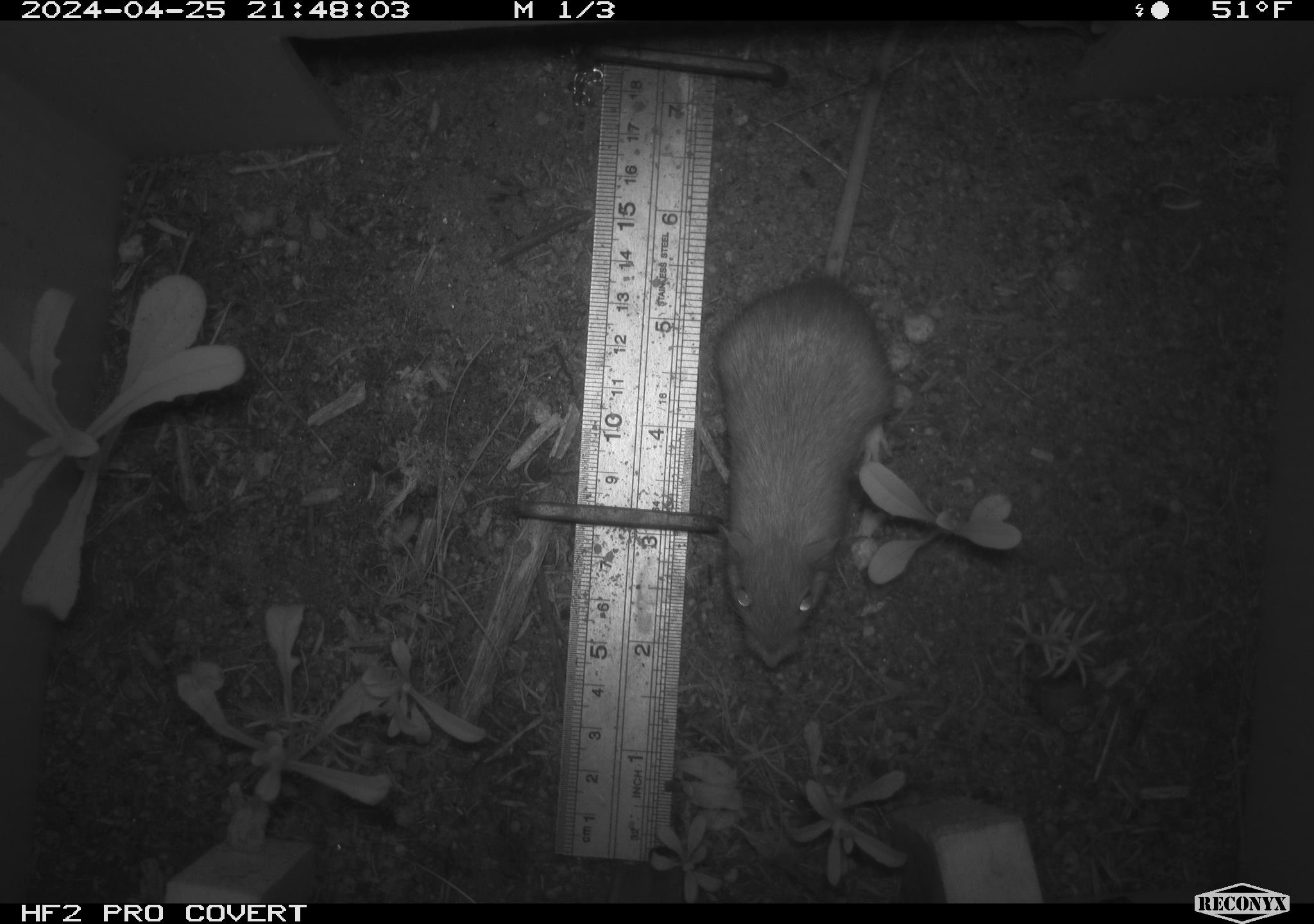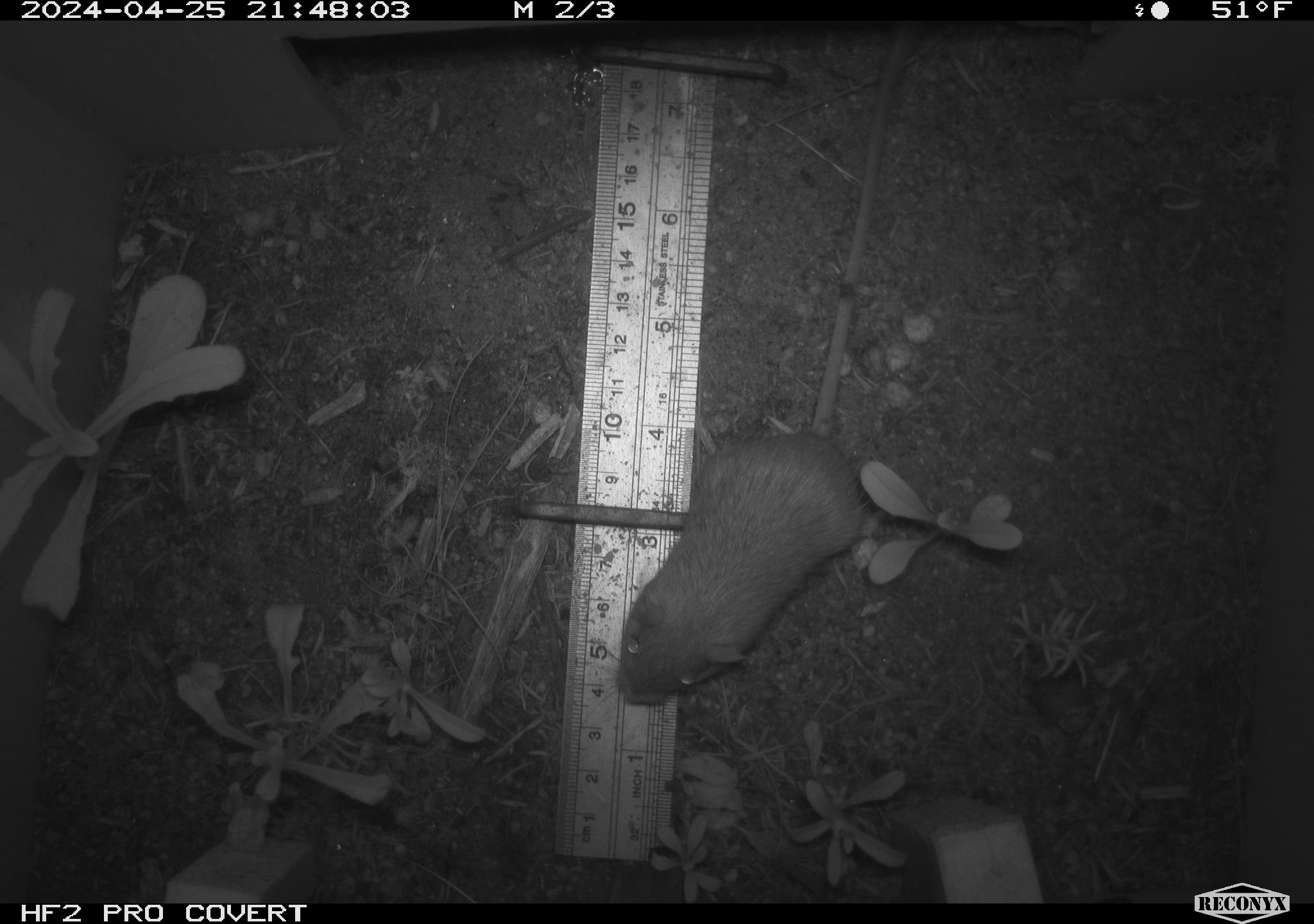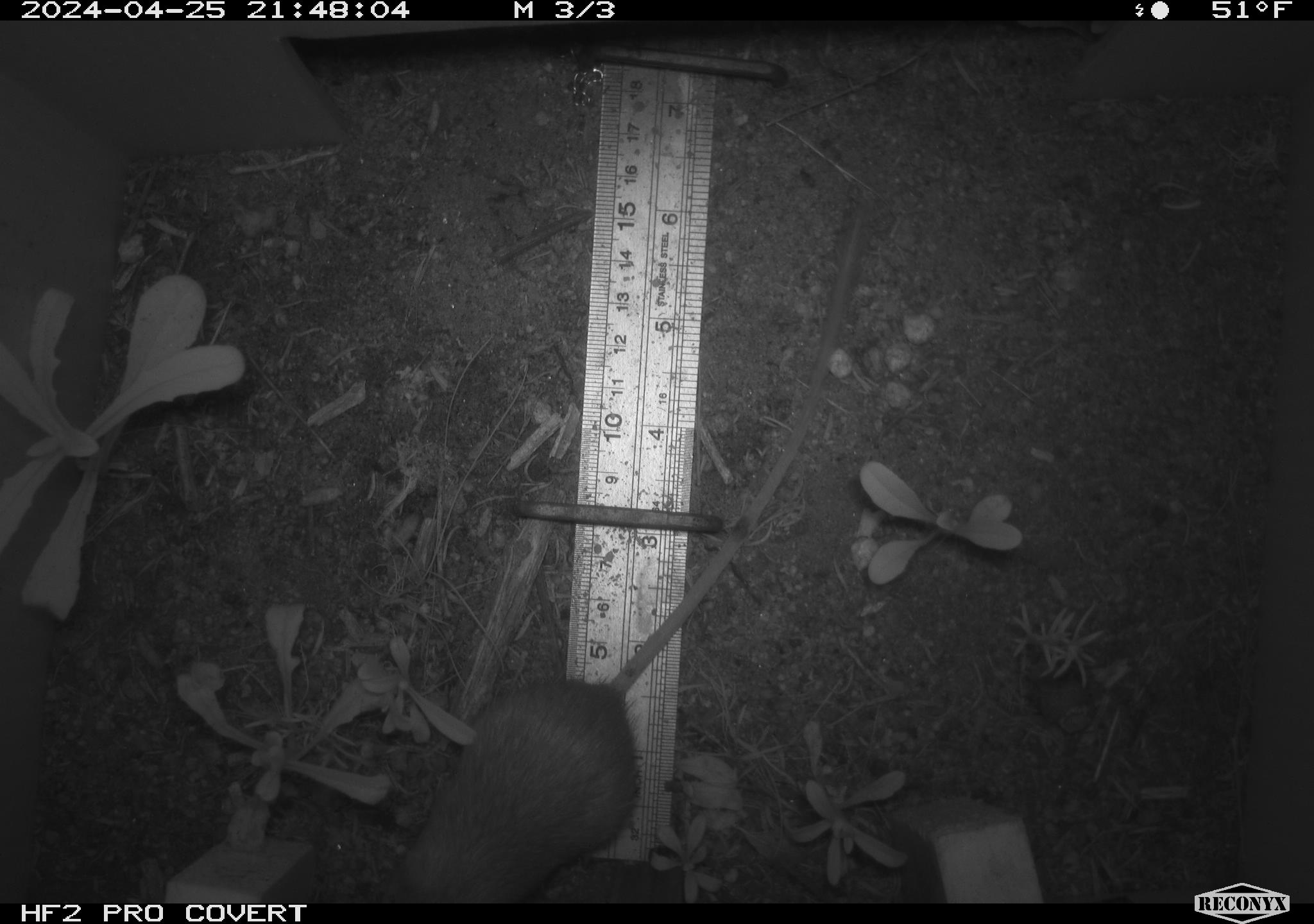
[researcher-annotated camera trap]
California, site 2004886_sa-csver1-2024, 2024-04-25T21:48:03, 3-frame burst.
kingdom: Animalia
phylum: Chordata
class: Mammalia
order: Rodentia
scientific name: Rodentia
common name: rodent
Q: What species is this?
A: Rodent (Rodentia).